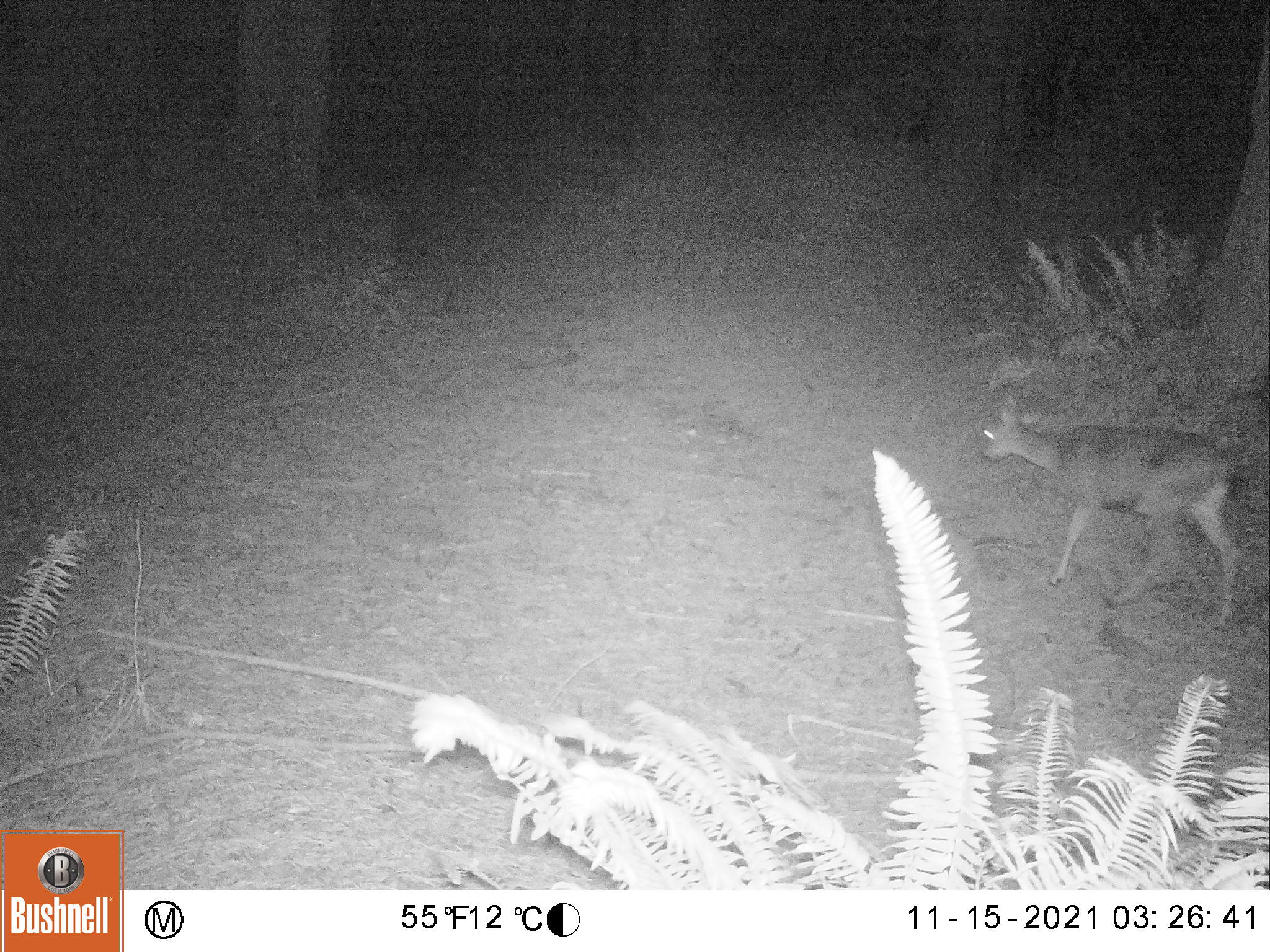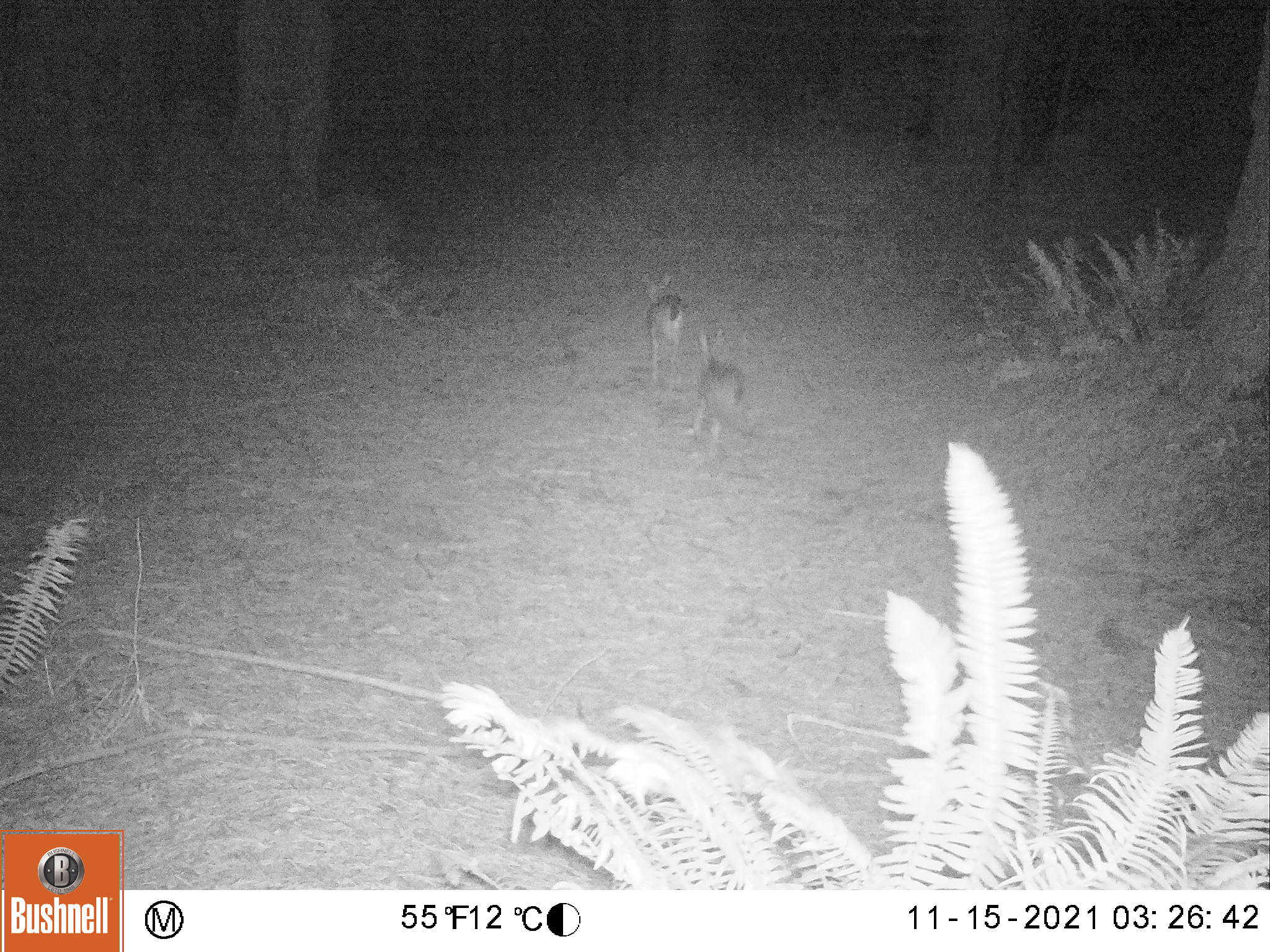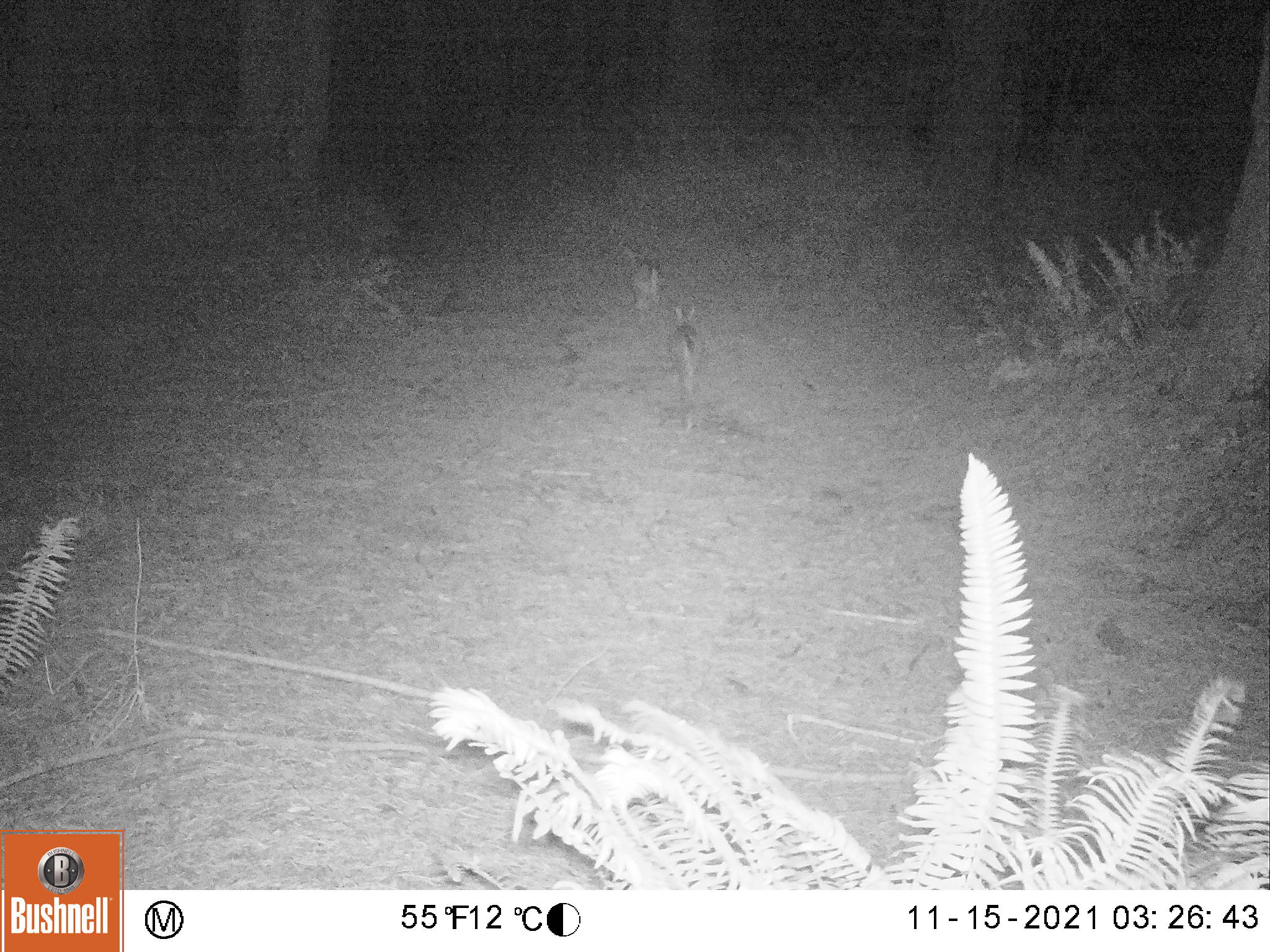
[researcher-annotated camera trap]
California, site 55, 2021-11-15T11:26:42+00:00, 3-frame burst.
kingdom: Animalia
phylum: Chordata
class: Mammalia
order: Artiodactyla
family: Cervidae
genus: Odocoileus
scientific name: Odocoileus hemionus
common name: mule deer